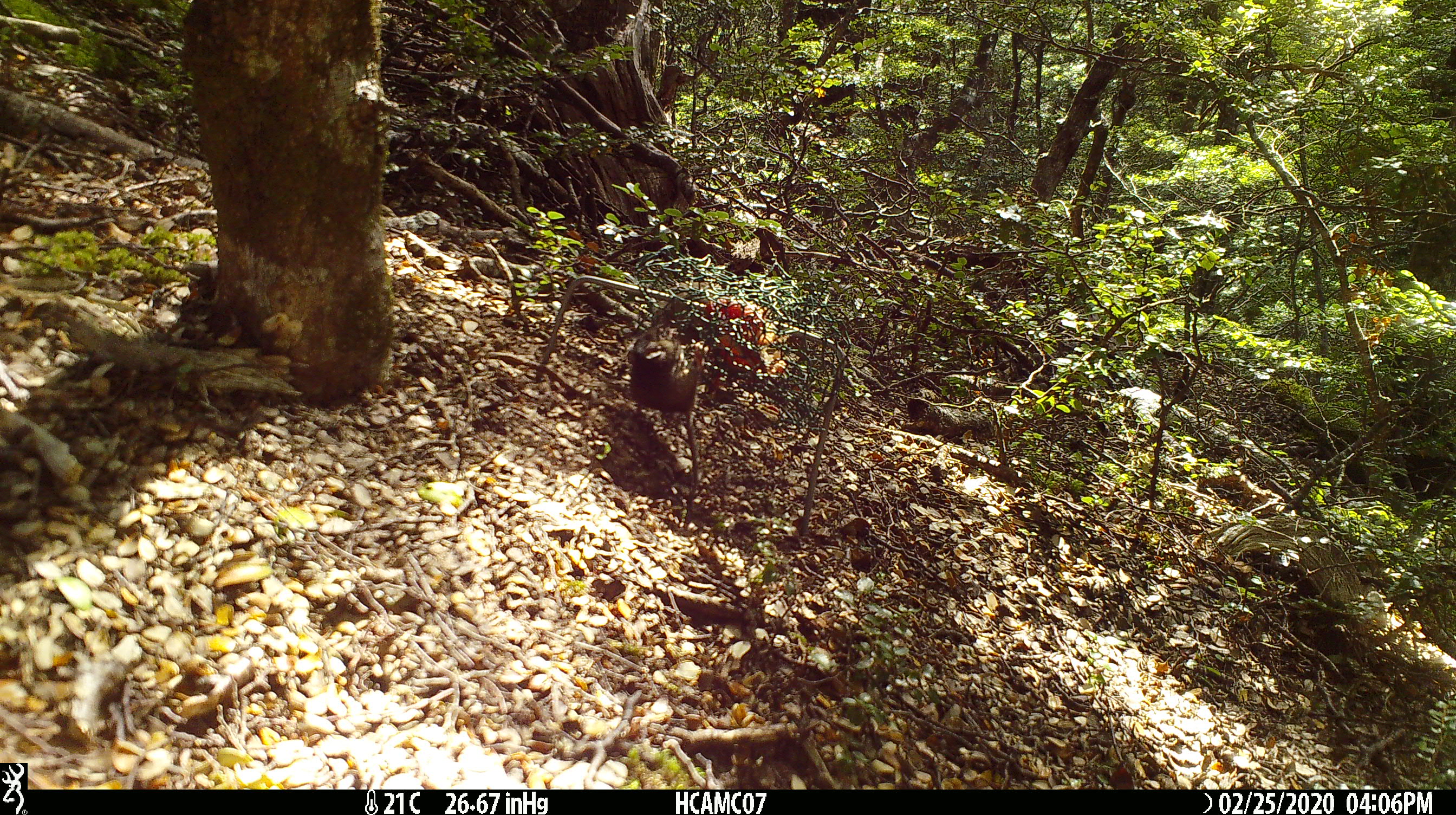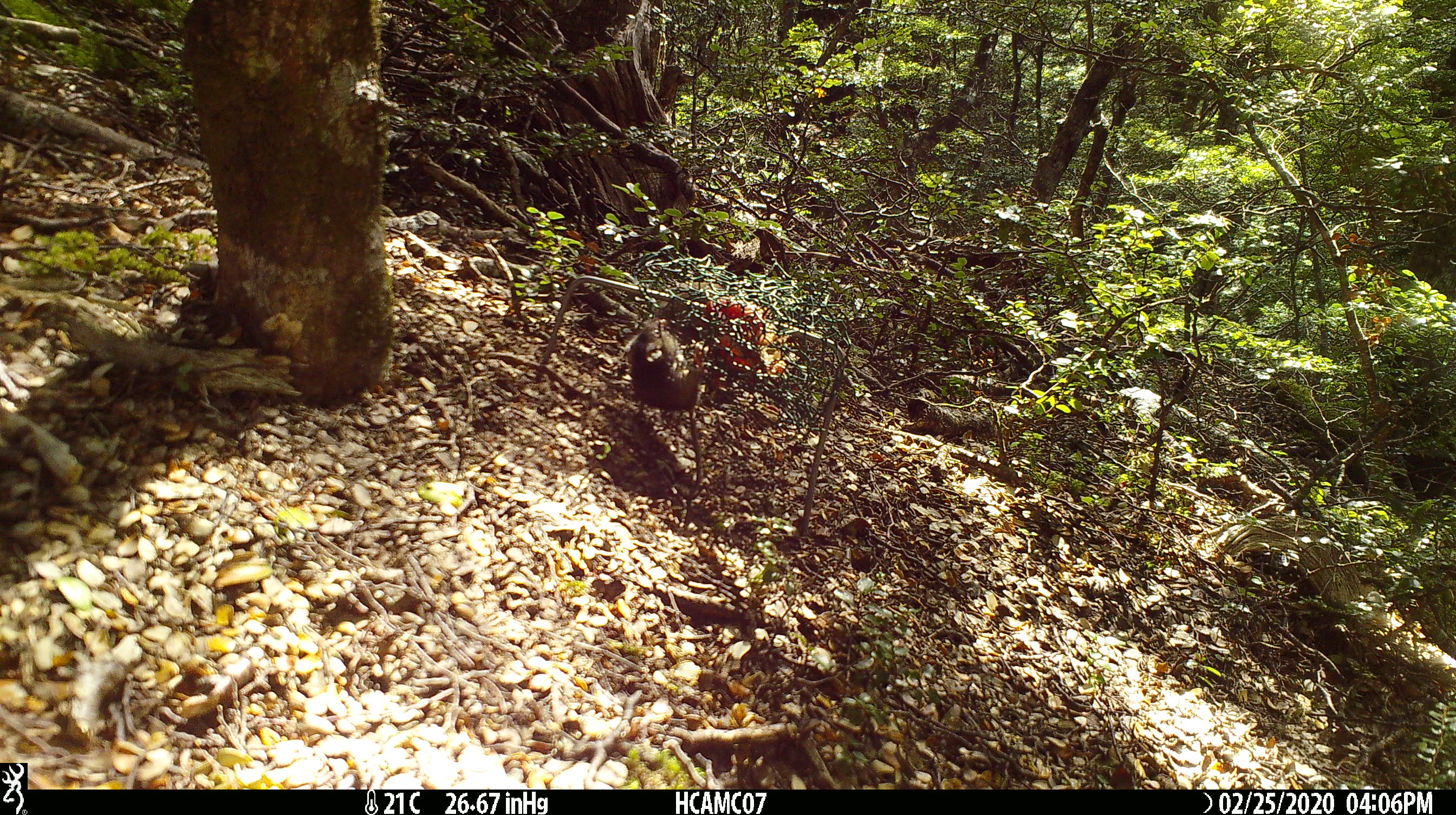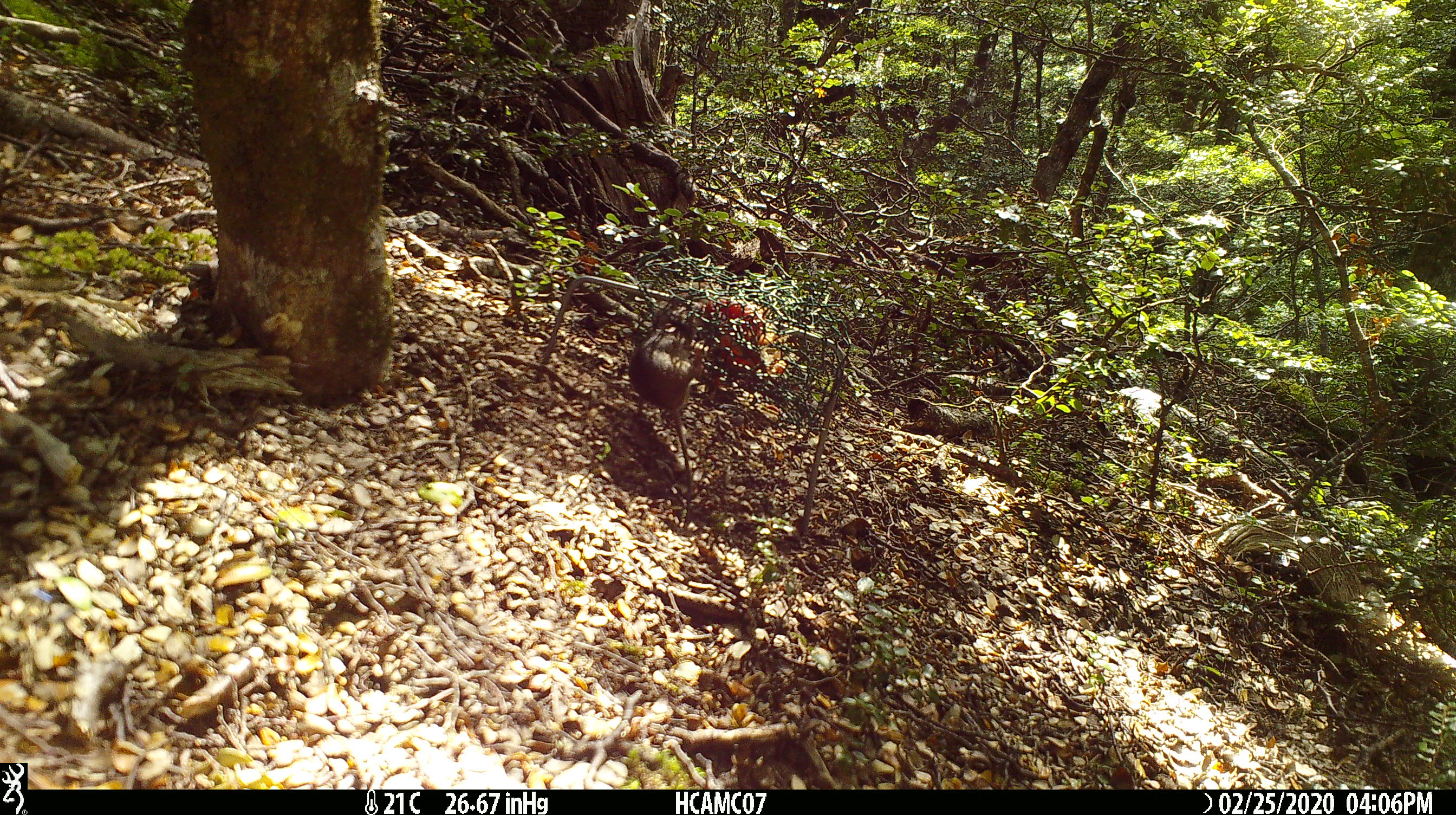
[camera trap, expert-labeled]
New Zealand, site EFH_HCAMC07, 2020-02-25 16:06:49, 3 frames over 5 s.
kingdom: Animalia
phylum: Chordata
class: Mammalia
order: Rodentia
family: Muridae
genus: Mus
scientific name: Mus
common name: mouse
Mouse (Mus).